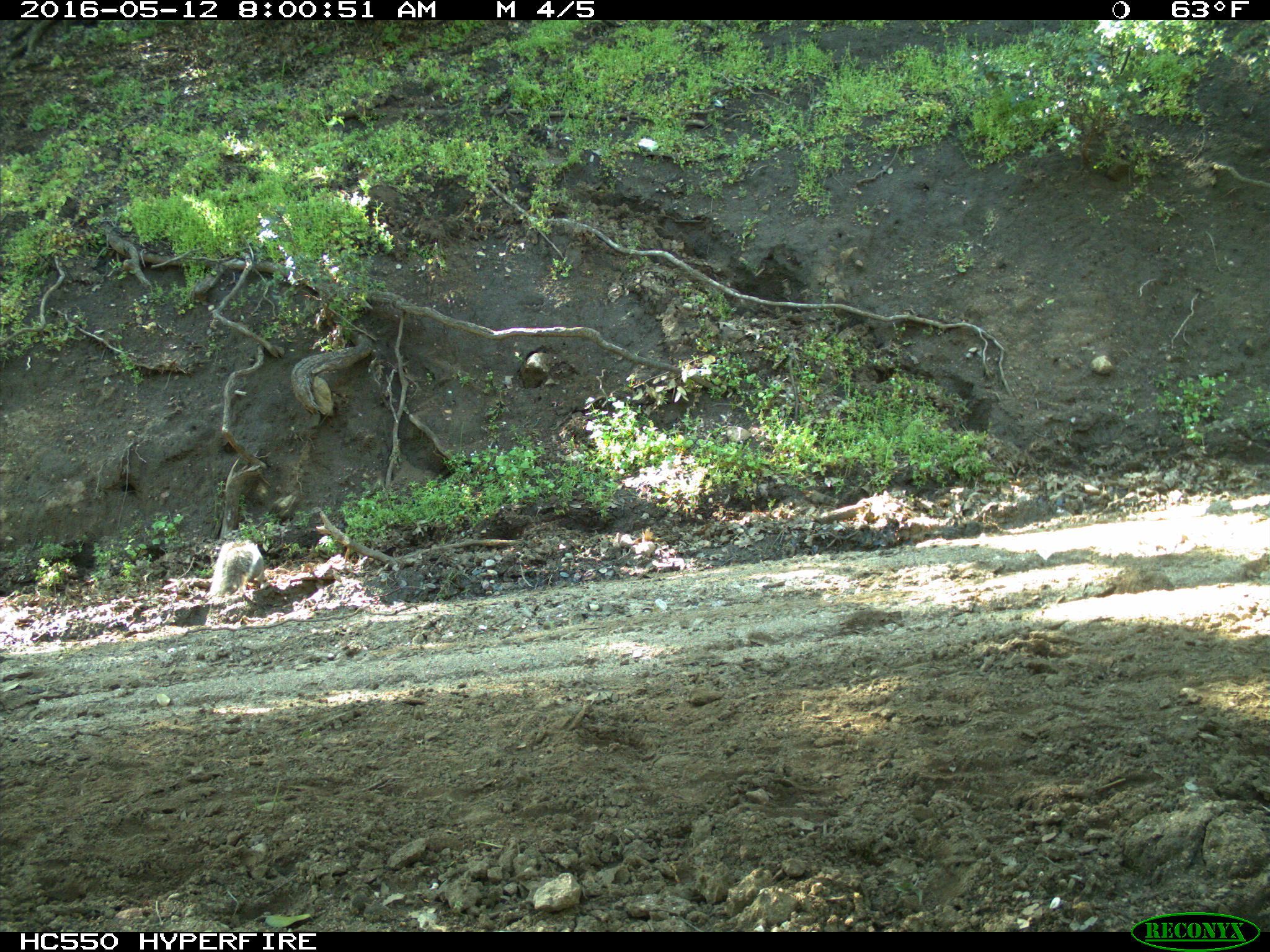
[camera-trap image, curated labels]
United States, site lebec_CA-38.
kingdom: Animalia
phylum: Chordata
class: Mammalia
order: Rodentia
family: Sciuridae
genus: Sciurus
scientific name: Sciurus carolinensis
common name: eastern gray squirrel